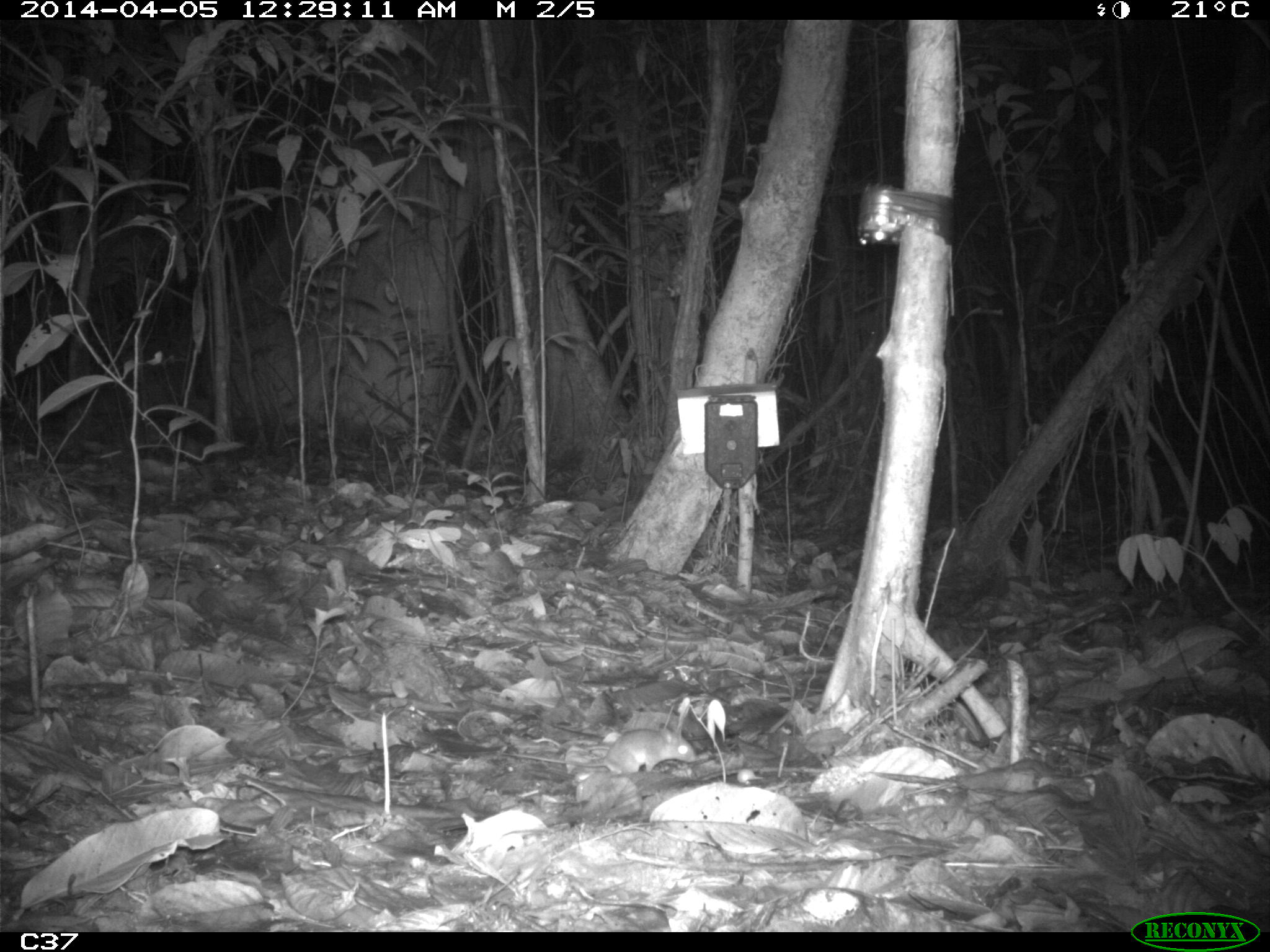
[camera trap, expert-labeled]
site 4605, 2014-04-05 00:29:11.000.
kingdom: Animalia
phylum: Chordata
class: Mammalia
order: Rodentia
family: Muridae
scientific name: Muridae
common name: mice, rats, and gerbils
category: unknown mouse or rat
Unknown mouse or rat (mice, rats, and gerbils) (Muridae), count 1, age adult.